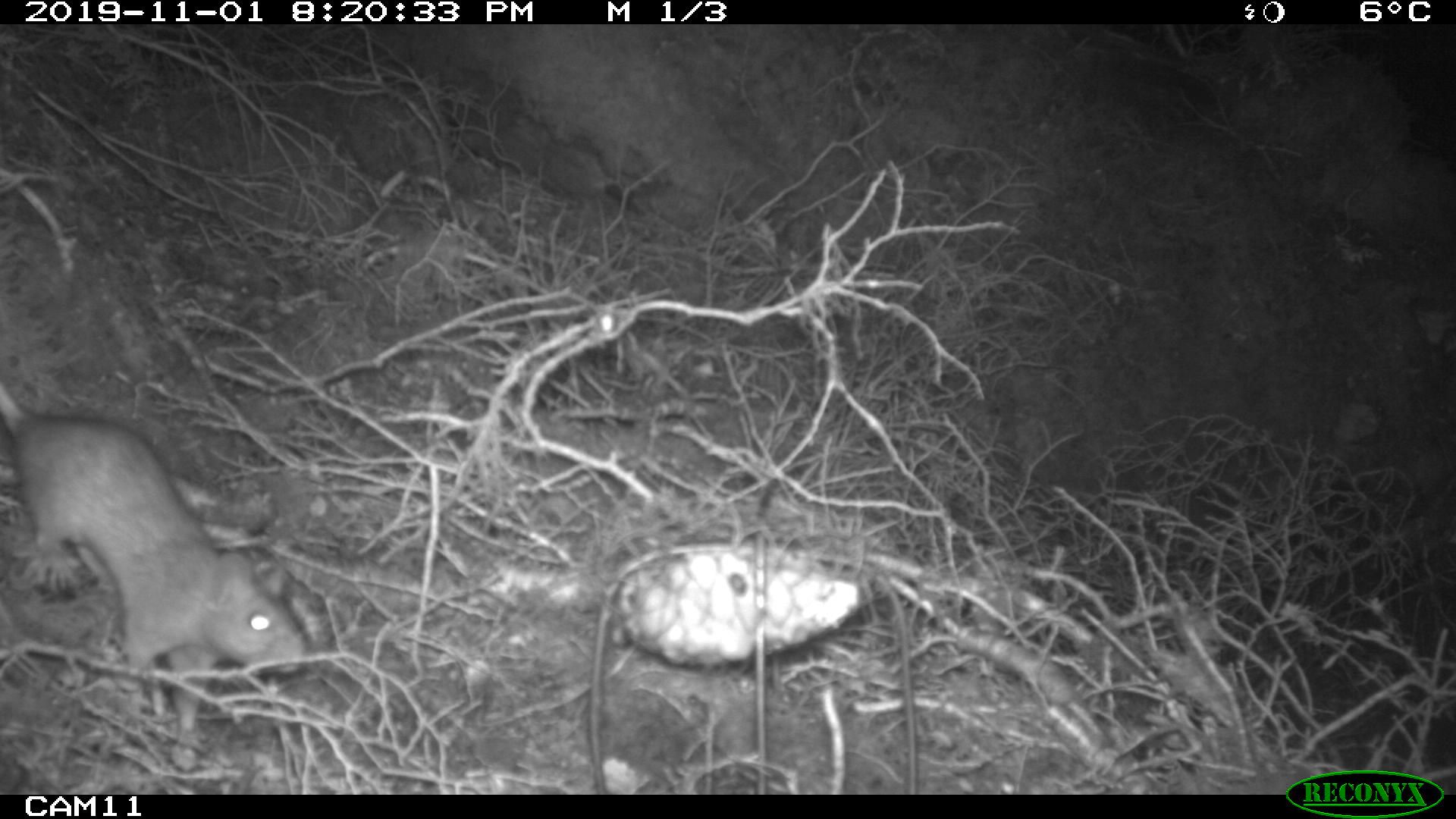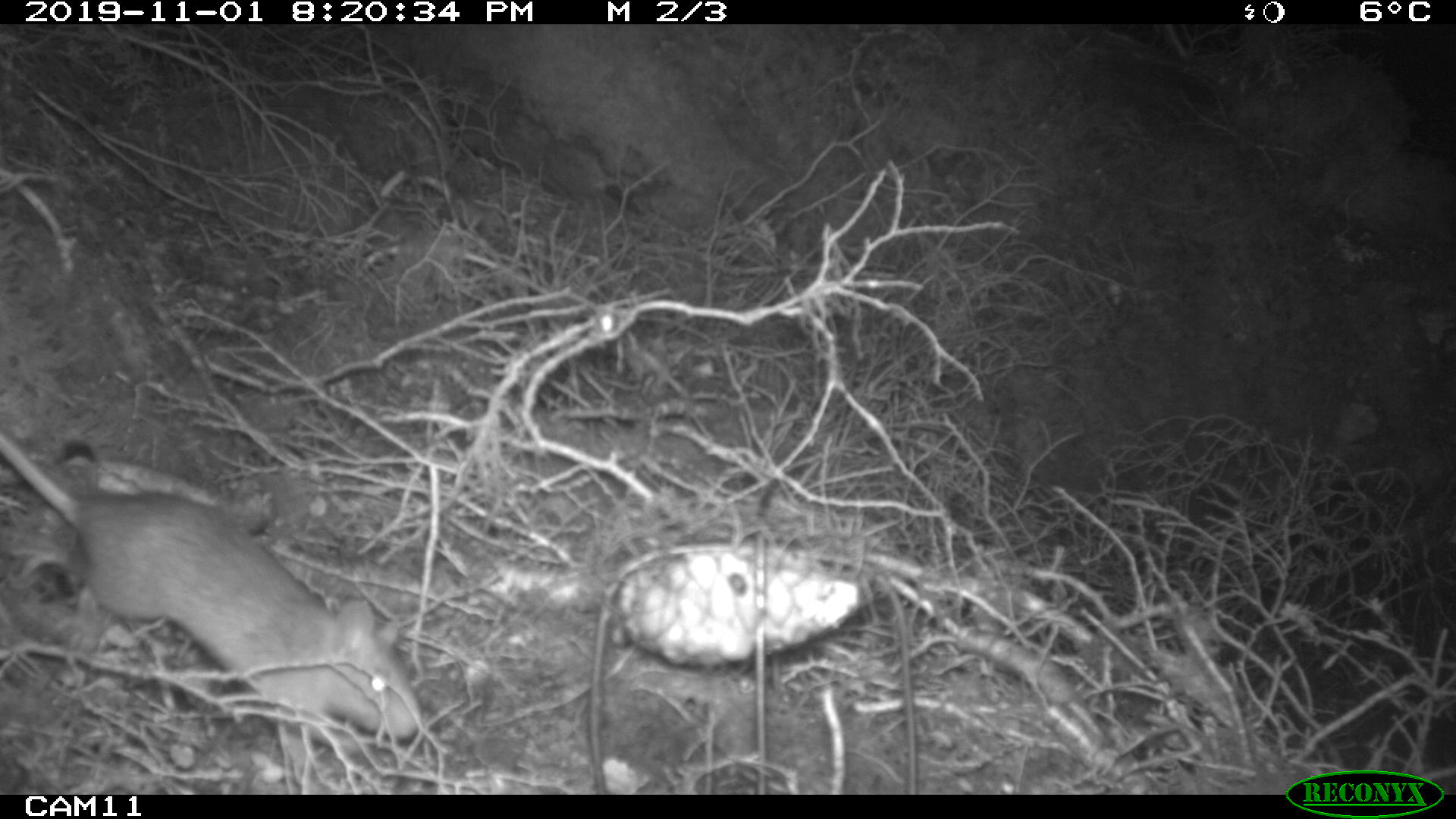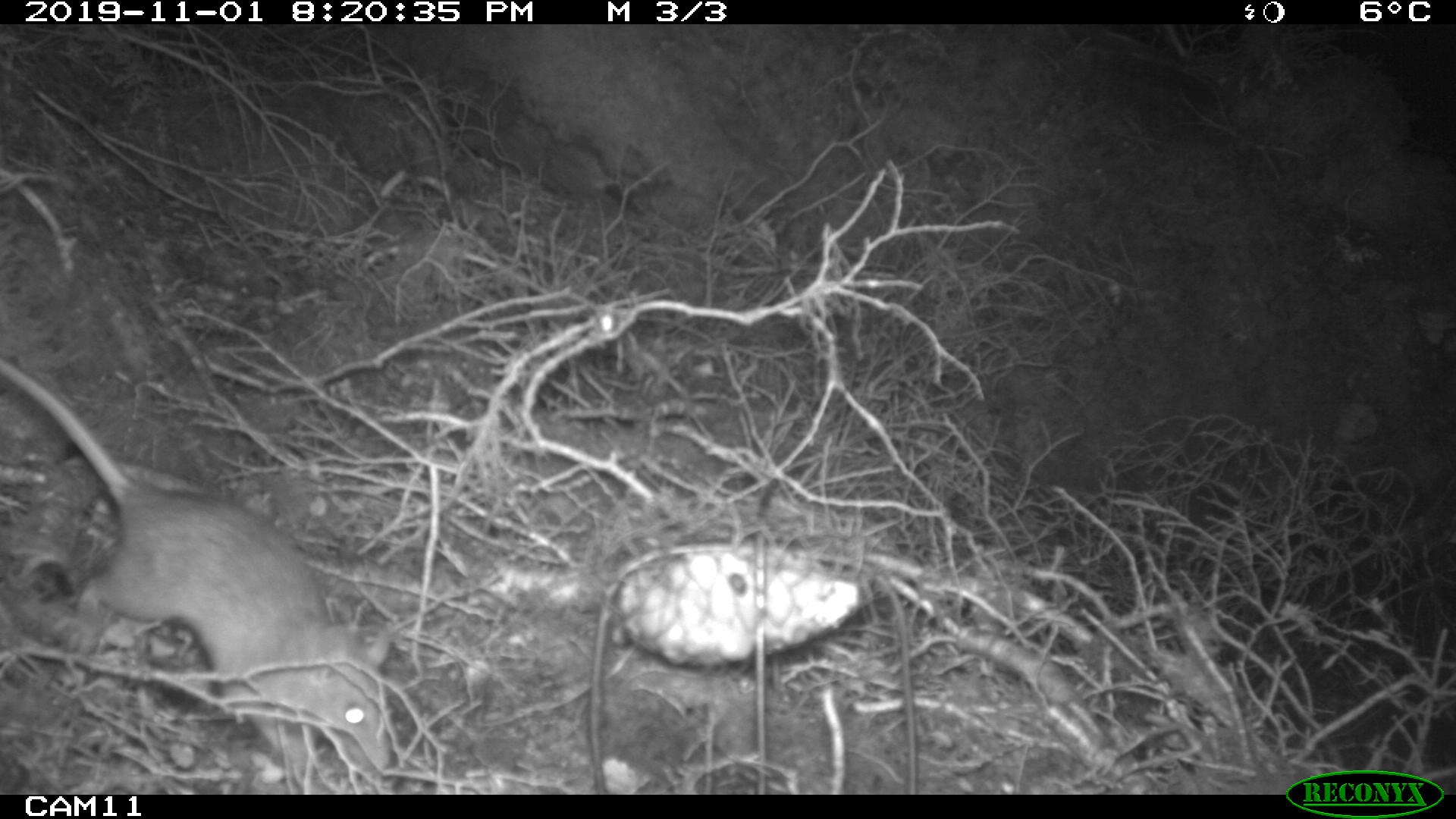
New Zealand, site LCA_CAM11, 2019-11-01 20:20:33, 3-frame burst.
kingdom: Animalia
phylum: Chordata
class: Mammalia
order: Rodentia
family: Muridae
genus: Rattus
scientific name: Rattus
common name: rat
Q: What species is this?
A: Rat (Rattus).